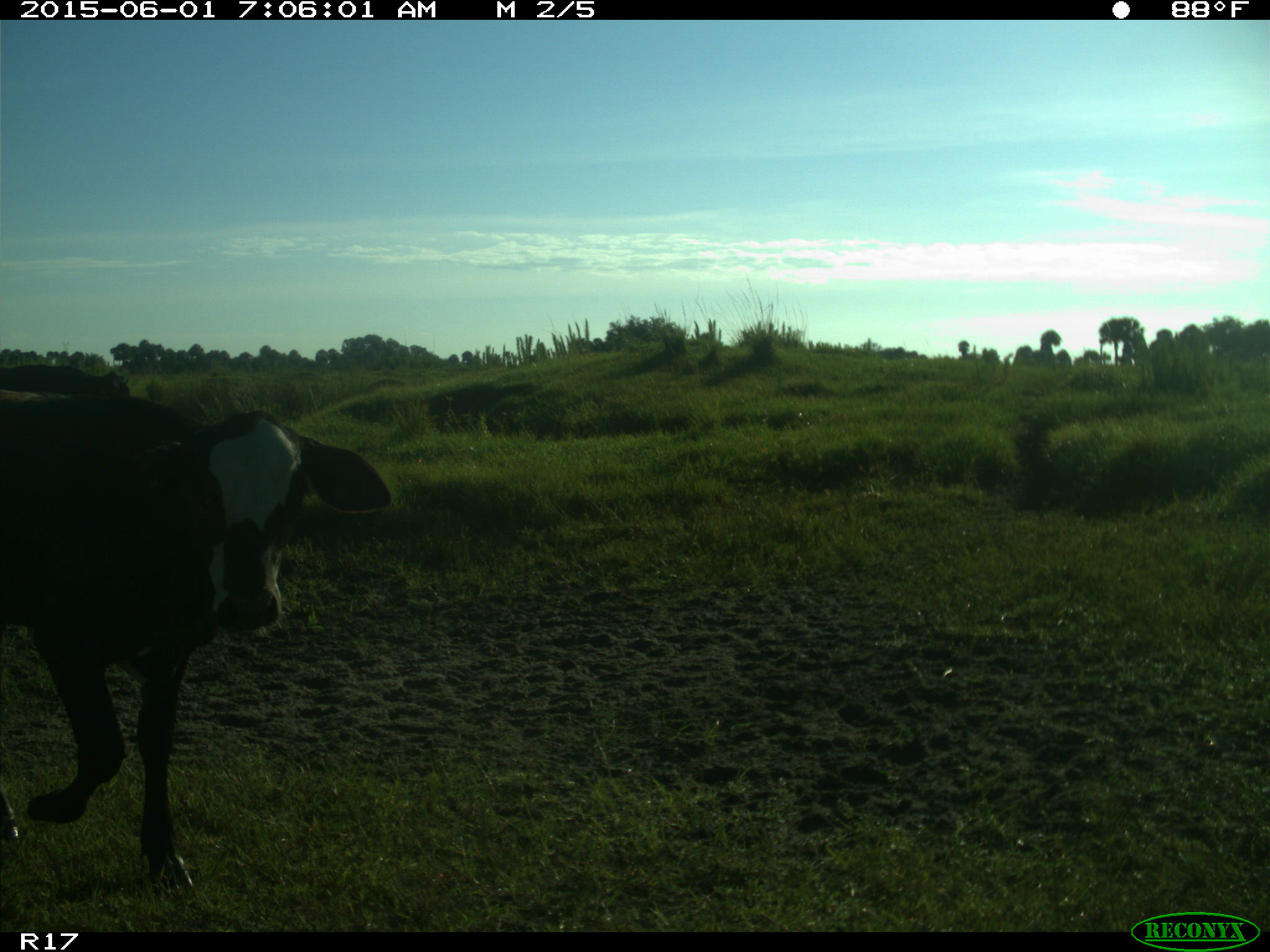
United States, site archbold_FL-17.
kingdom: Animalia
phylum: Chordata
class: Mammalia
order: Artiodactyla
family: Bovidae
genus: Bos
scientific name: Bos taurus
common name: domestic cow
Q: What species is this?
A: Bos taurus (domestic cow).